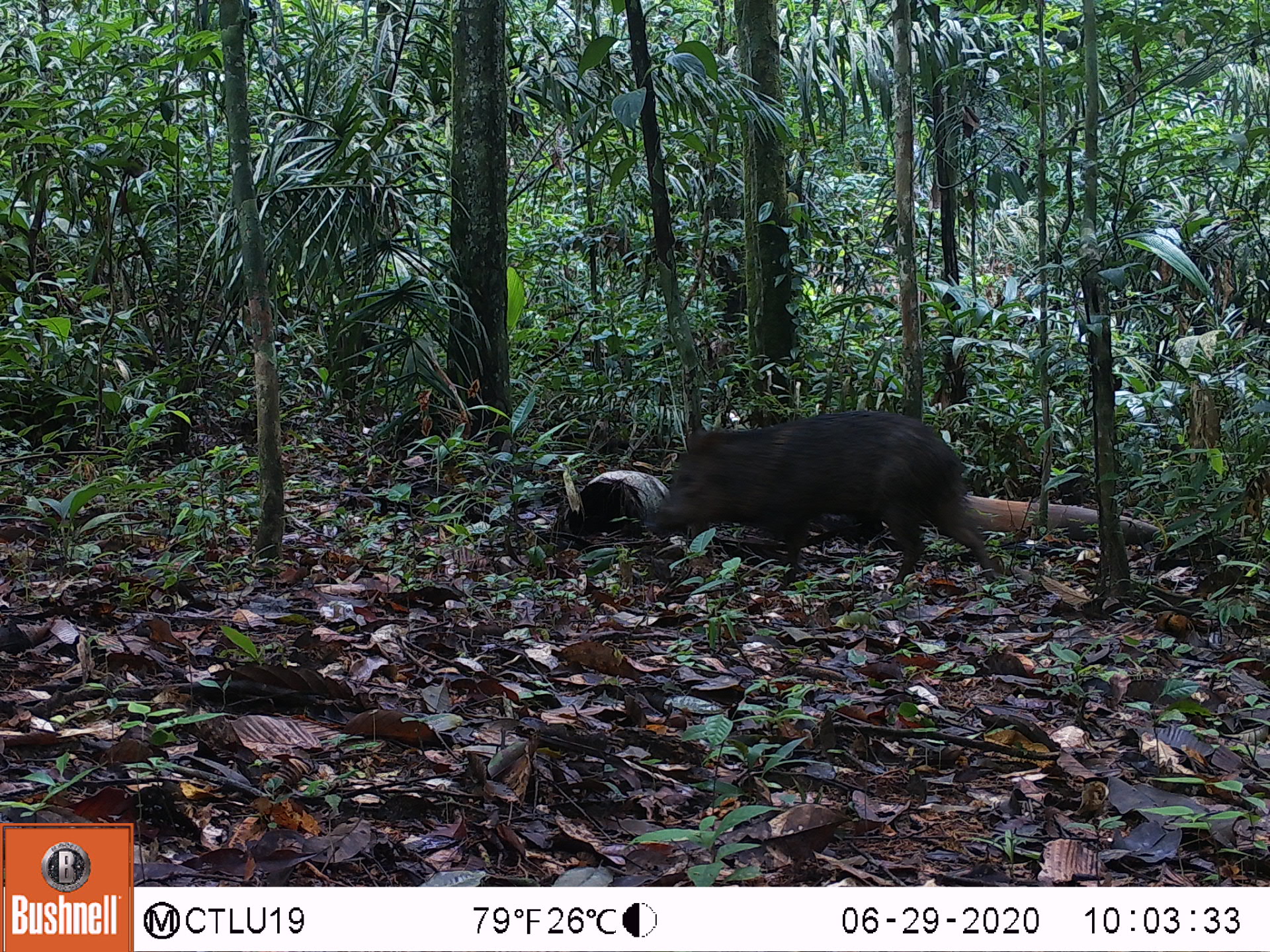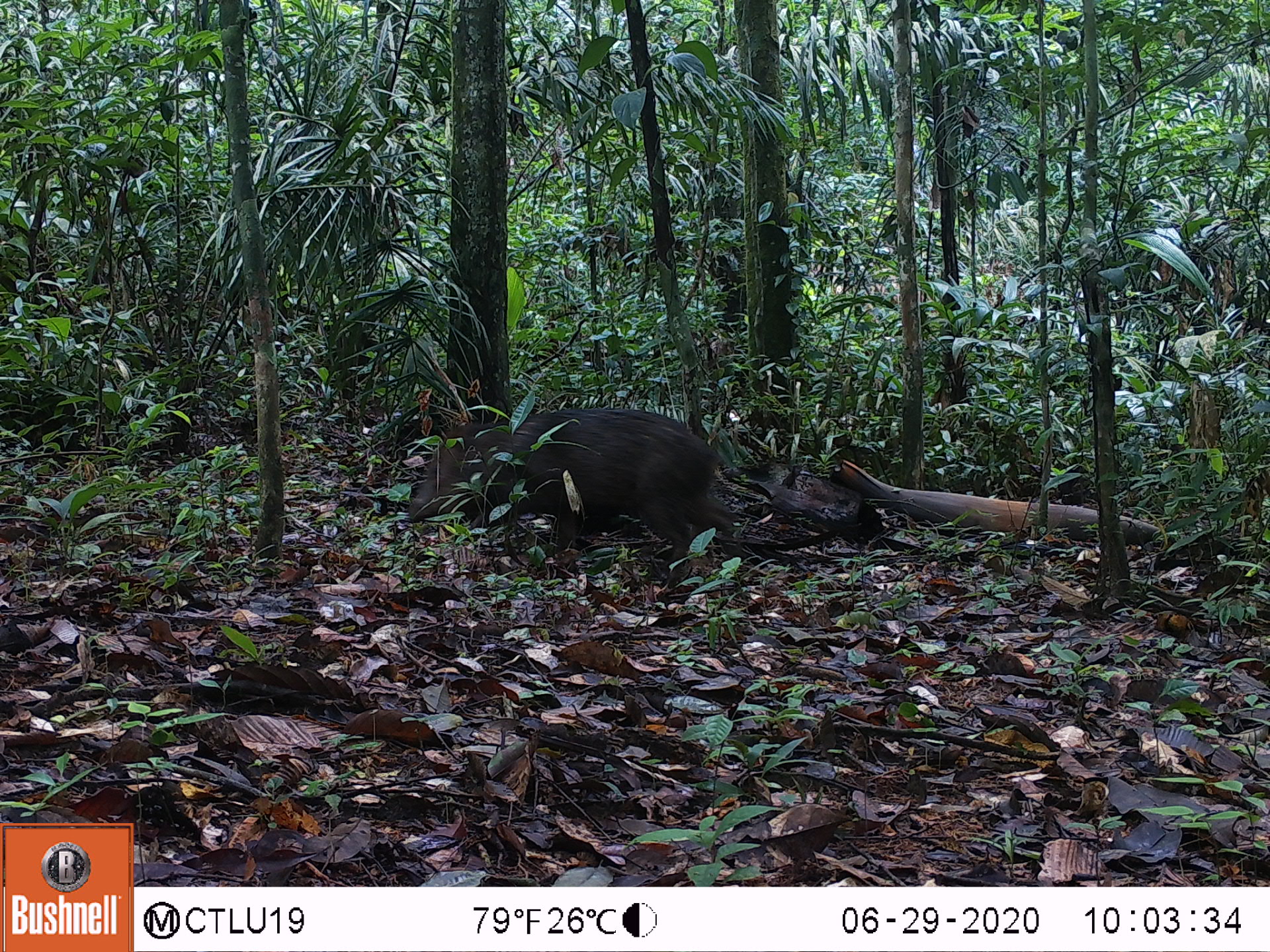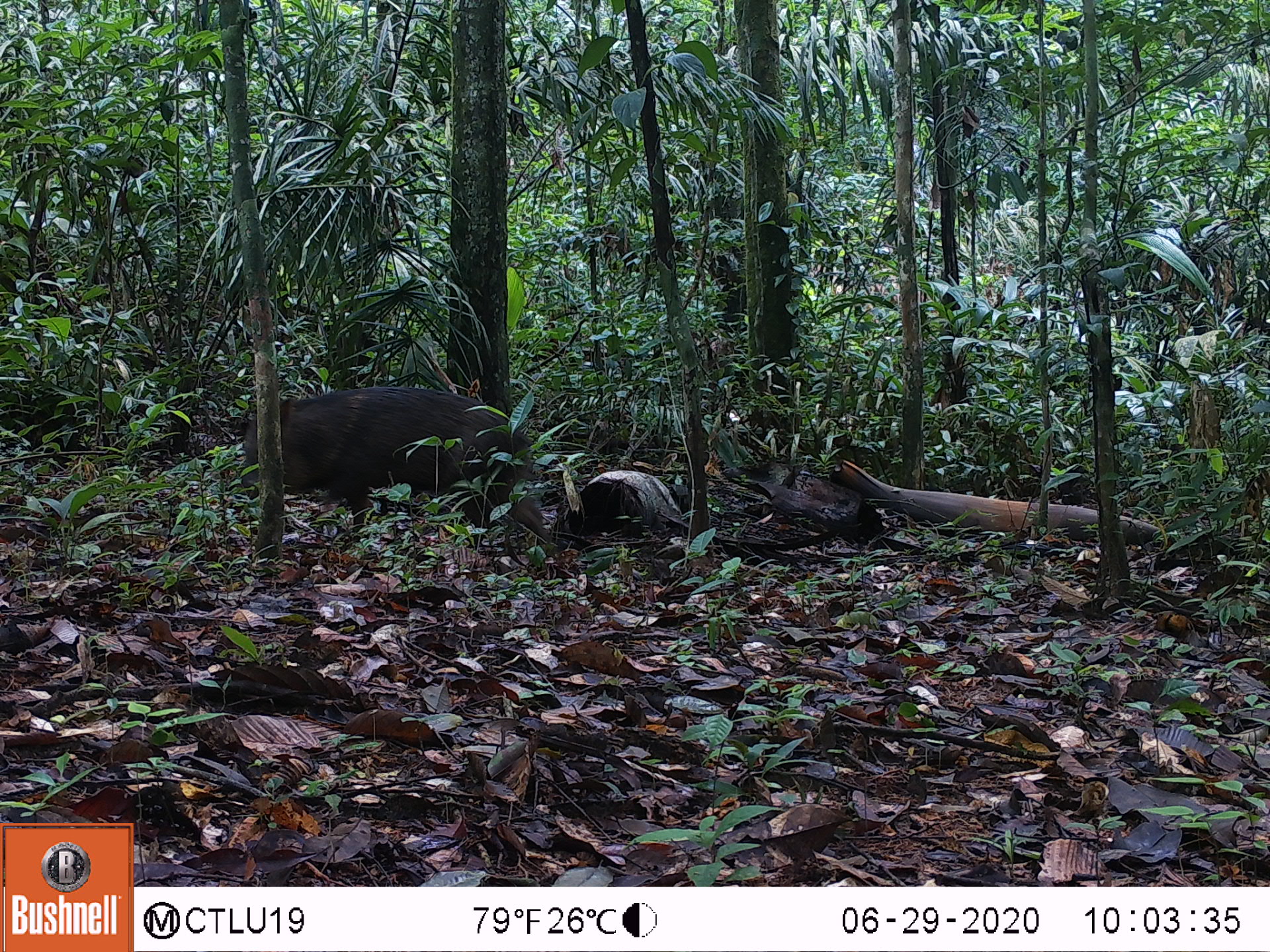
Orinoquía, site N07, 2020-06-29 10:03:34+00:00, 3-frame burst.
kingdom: Animalia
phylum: Chordata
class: Mammalia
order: Artiodactyla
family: Tayassuidae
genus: Pecari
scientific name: Pecari tajacu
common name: collared peccary